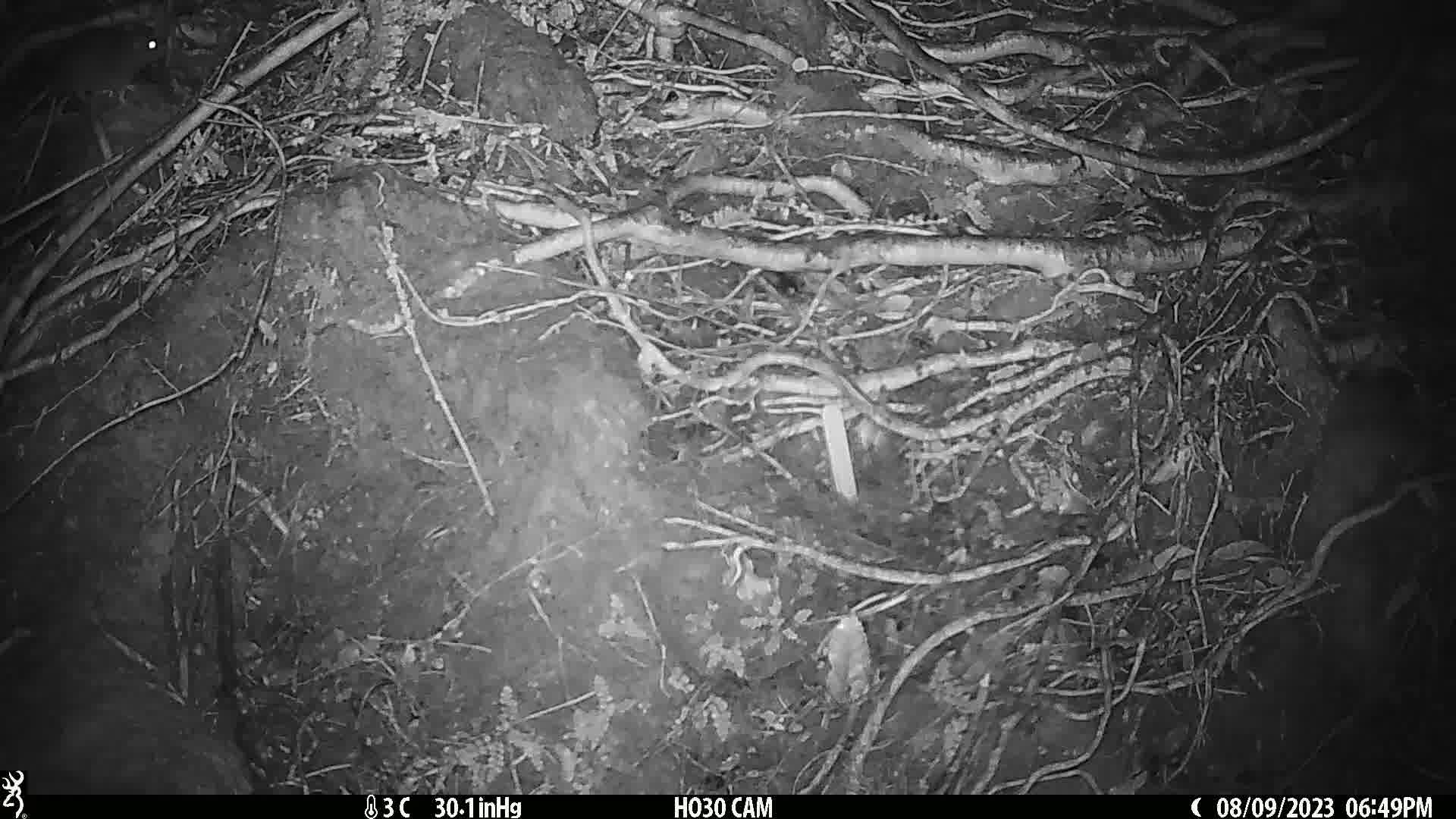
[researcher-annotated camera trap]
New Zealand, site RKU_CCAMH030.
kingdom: Animalia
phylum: Chordata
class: Mammalia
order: Rodentia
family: Muridae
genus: Rattus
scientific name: Rattus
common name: rat